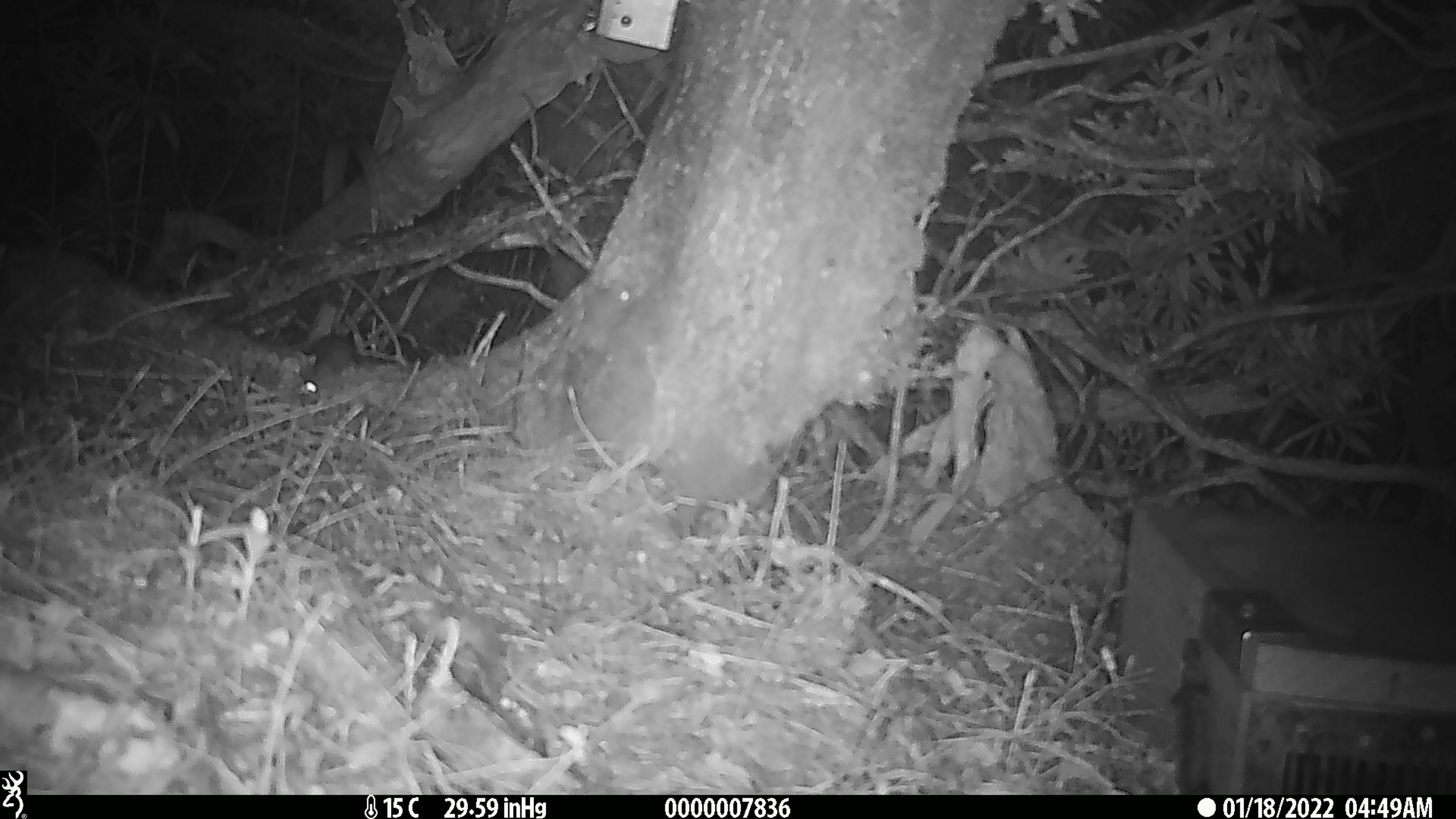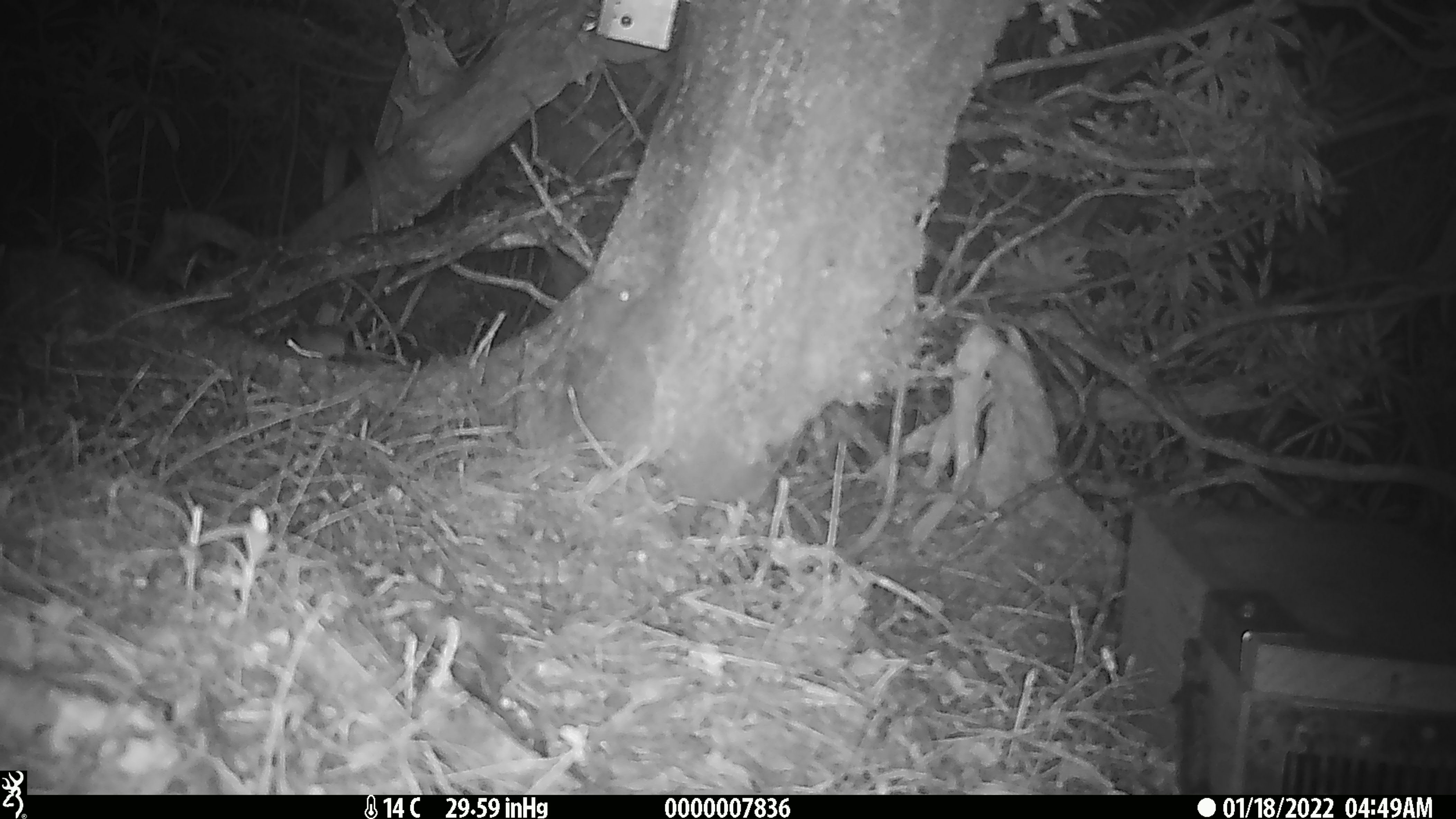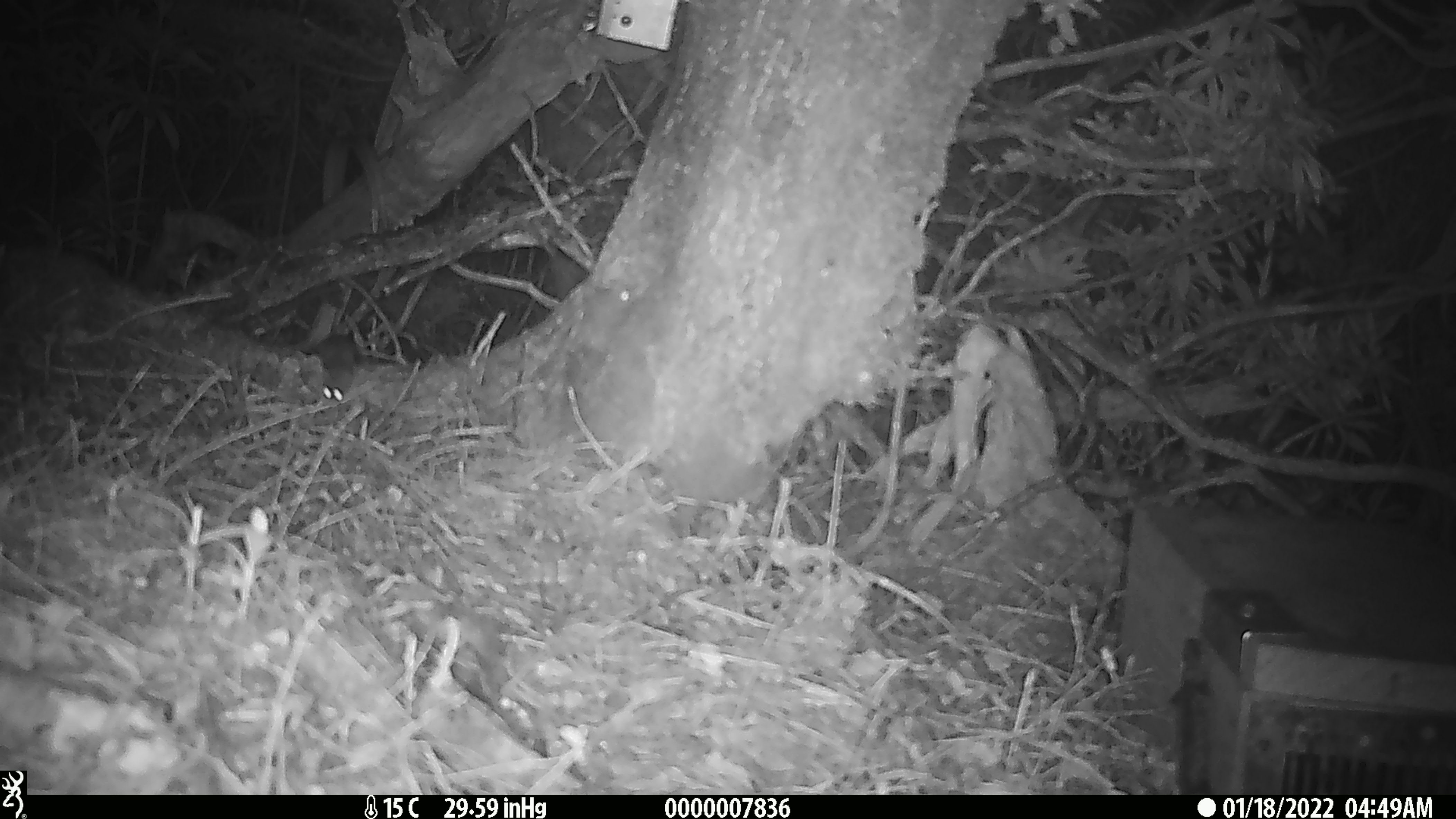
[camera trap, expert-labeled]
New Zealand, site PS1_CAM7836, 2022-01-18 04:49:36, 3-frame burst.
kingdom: Animalia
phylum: Chordata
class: Mammalia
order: Rodentia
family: Muridae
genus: Mus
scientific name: Mus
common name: mouse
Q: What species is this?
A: Mouse (Mus).